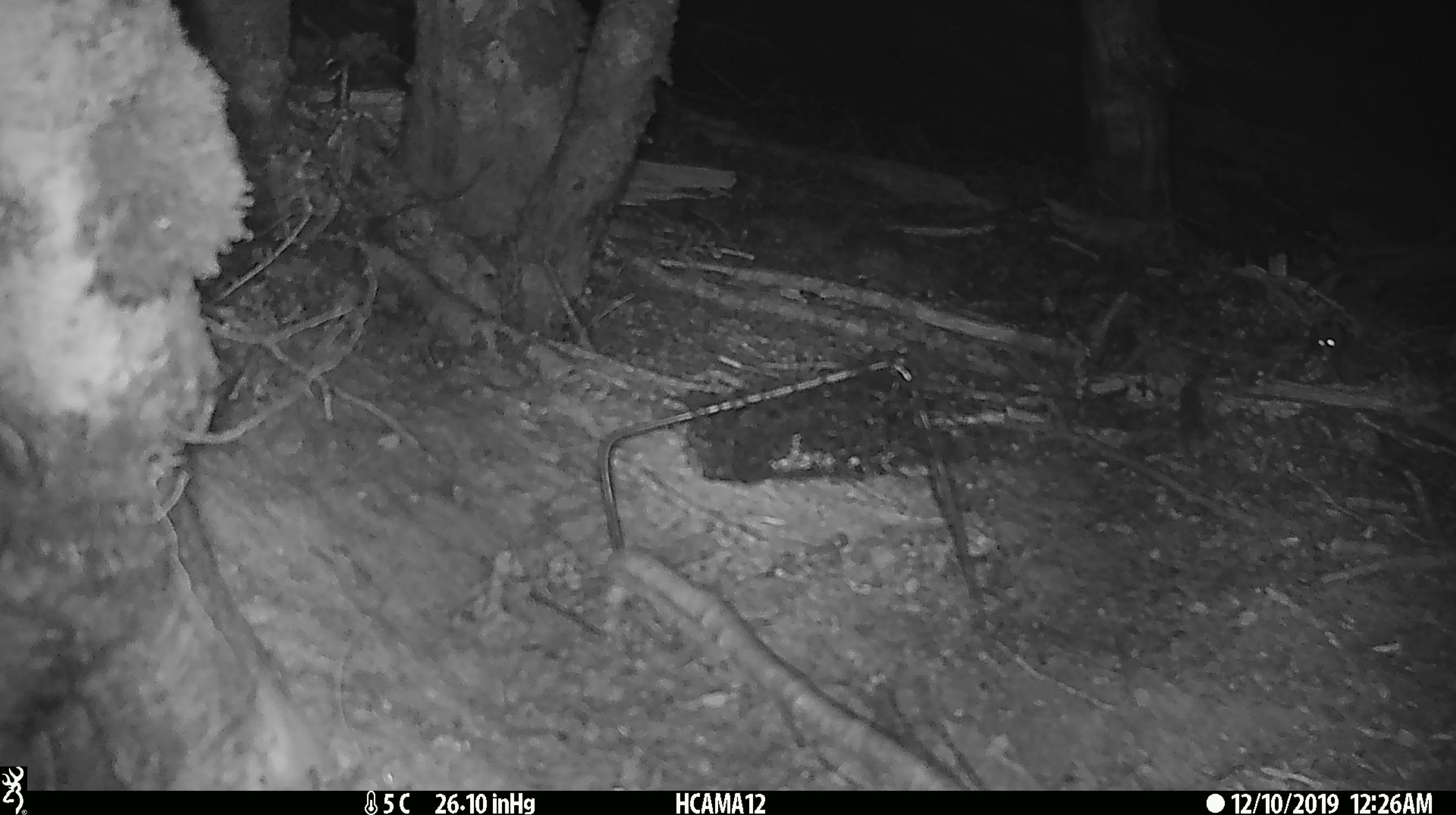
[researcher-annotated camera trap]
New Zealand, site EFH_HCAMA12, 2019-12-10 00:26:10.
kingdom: Animalia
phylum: Chordata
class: Mammalia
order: Rodentia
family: Muridae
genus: Mus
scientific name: Mus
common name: mouse